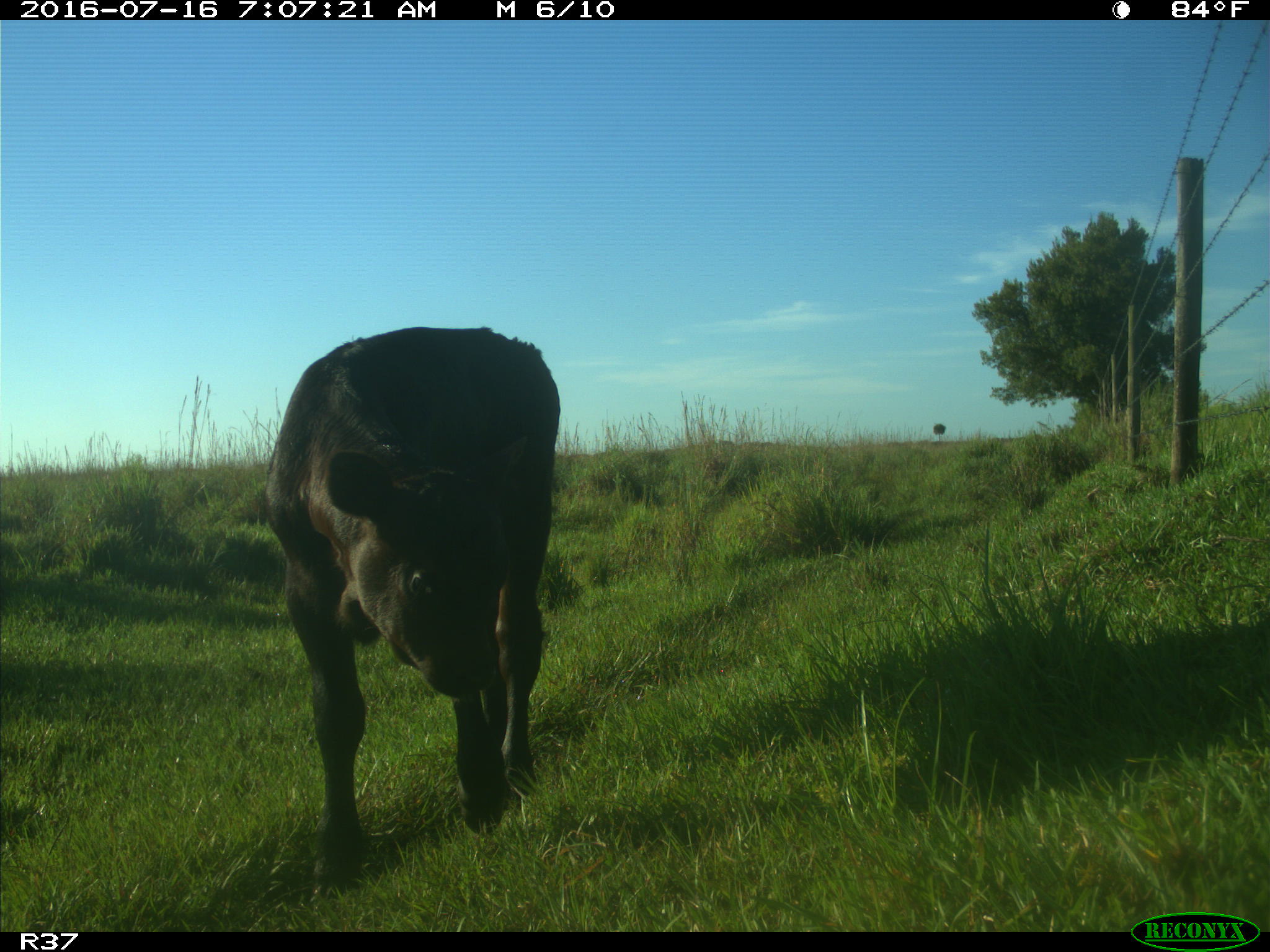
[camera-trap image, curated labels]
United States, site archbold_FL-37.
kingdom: Animalia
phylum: Chordata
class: Mammalia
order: Artiodactyla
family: Bovidae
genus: Bos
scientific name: Bos taurus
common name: domestic cow